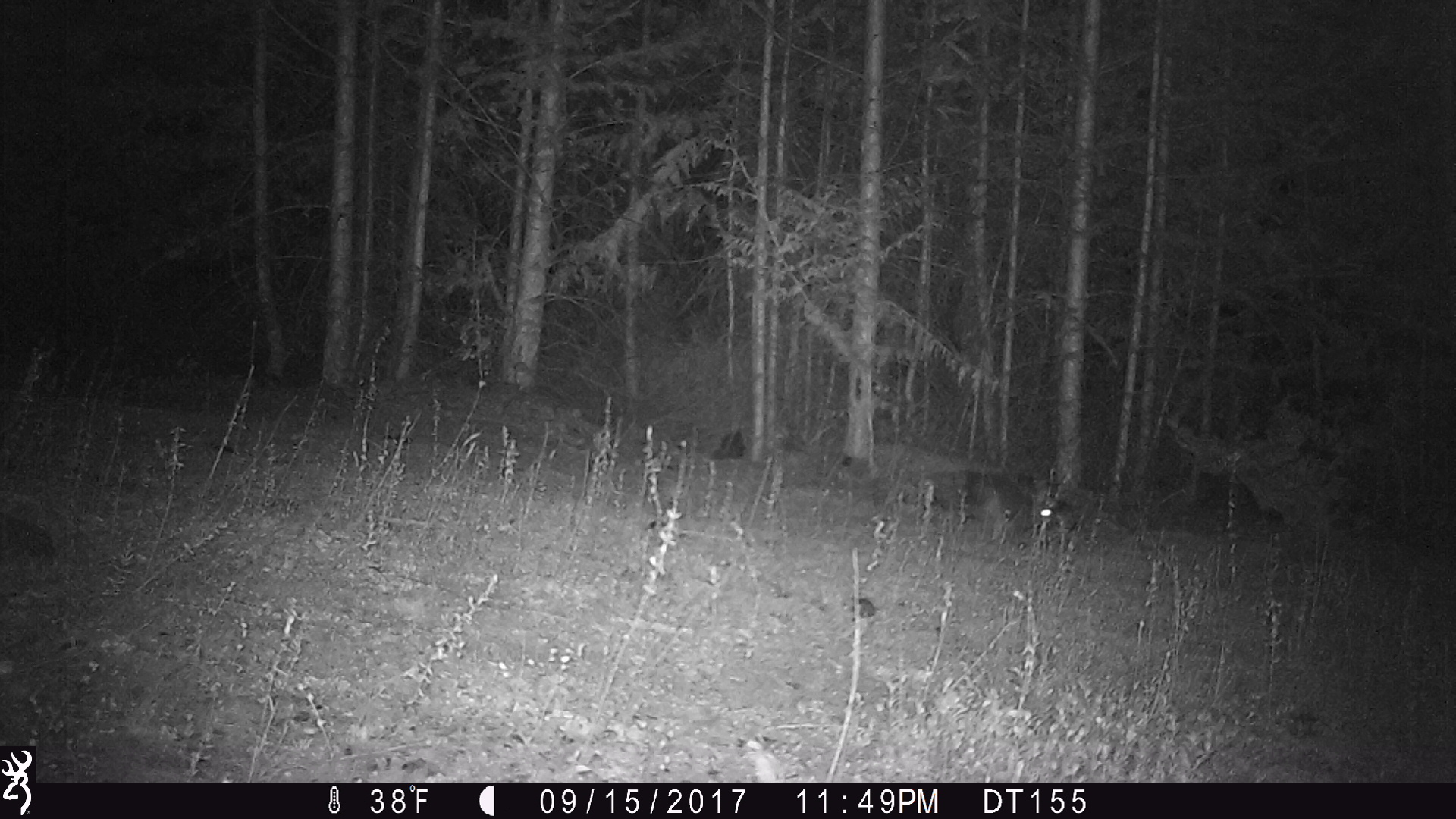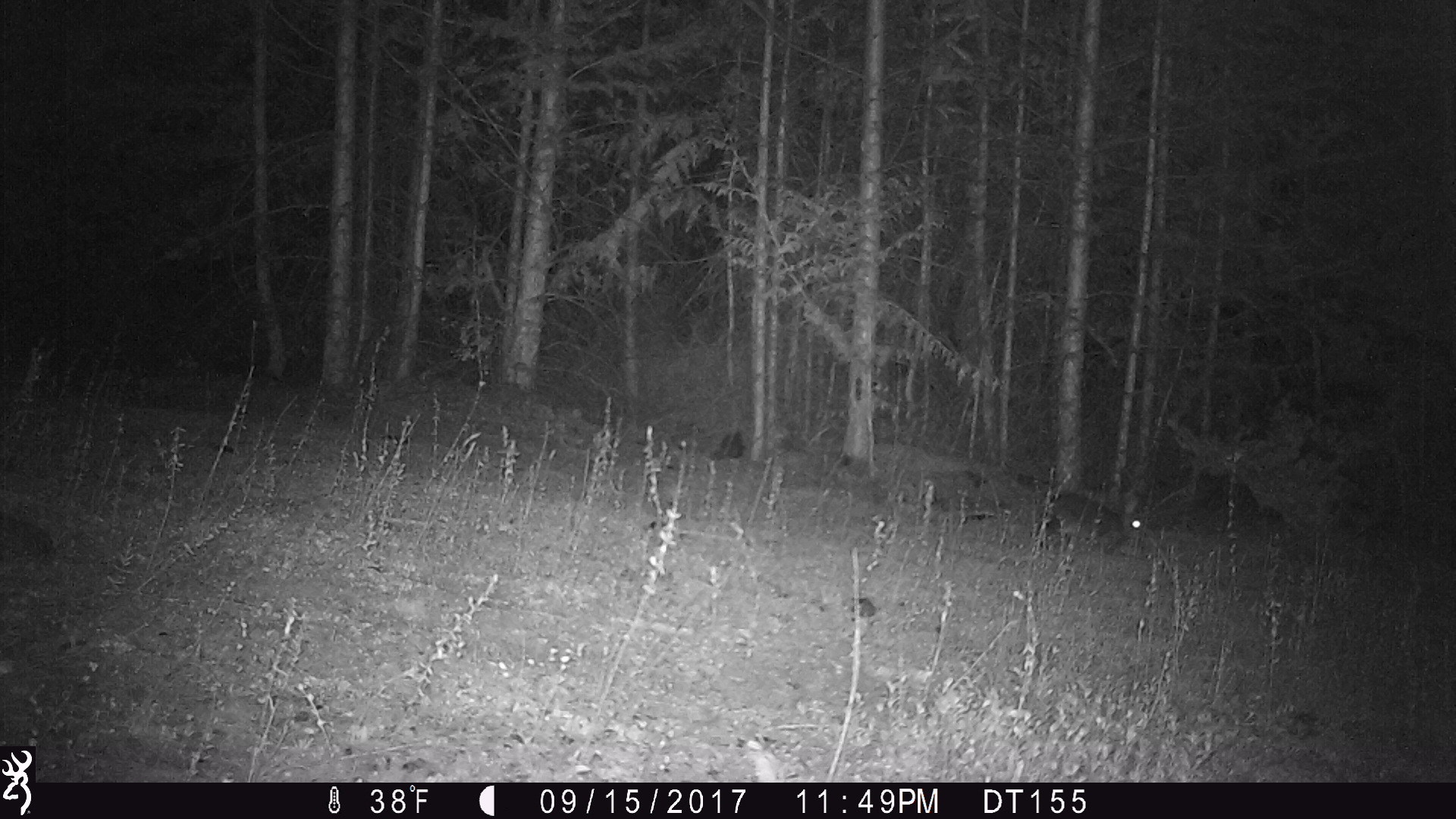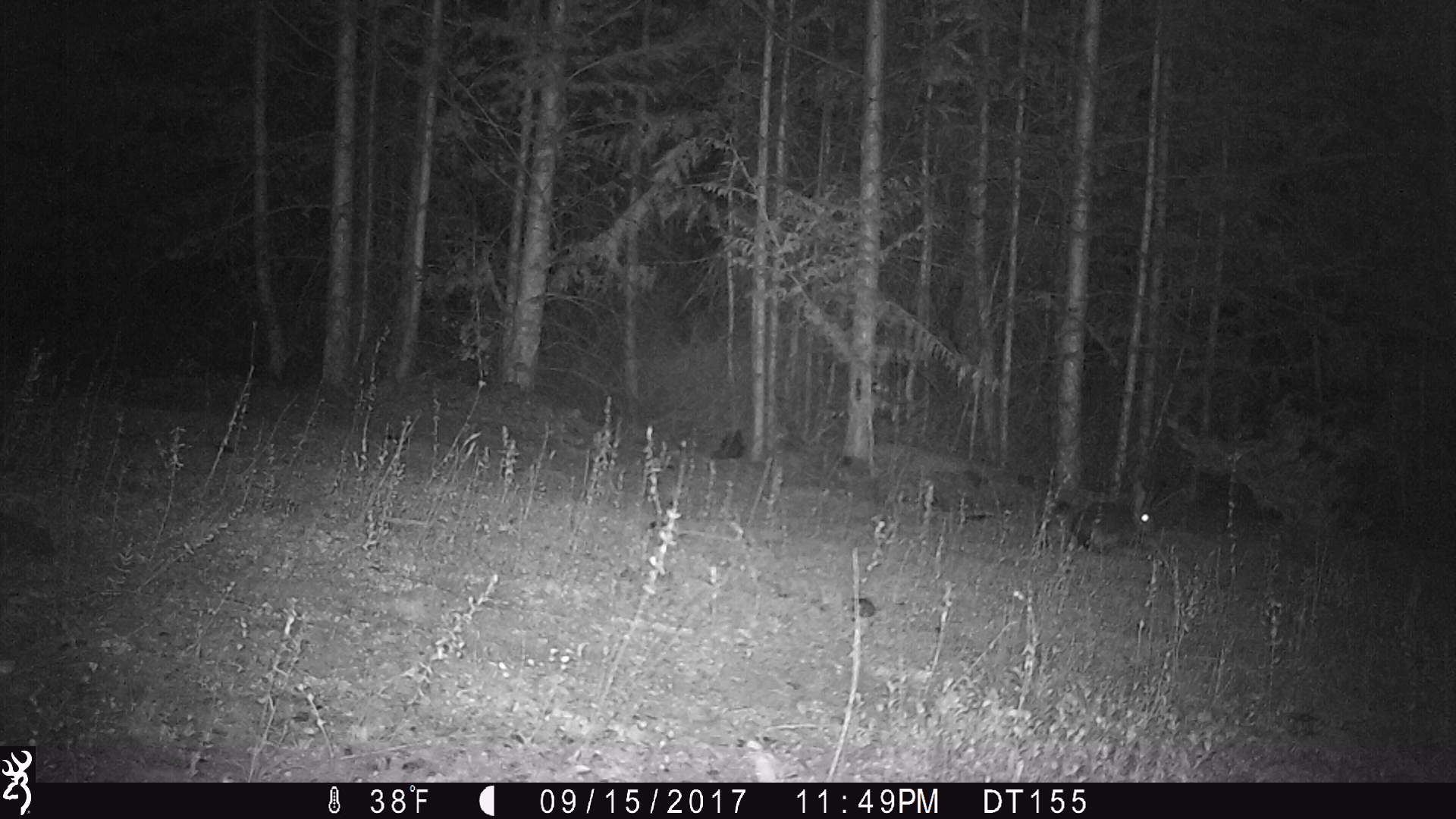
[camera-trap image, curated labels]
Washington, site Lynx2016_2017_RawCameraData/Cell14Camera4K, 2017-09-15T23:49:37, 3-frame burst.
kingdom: Animalia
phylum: Chordata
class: Mammalia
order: Lagomorpha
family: Leporidae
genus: Lepus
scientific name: Lepus americanus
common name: snowshoe hare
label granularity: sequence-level